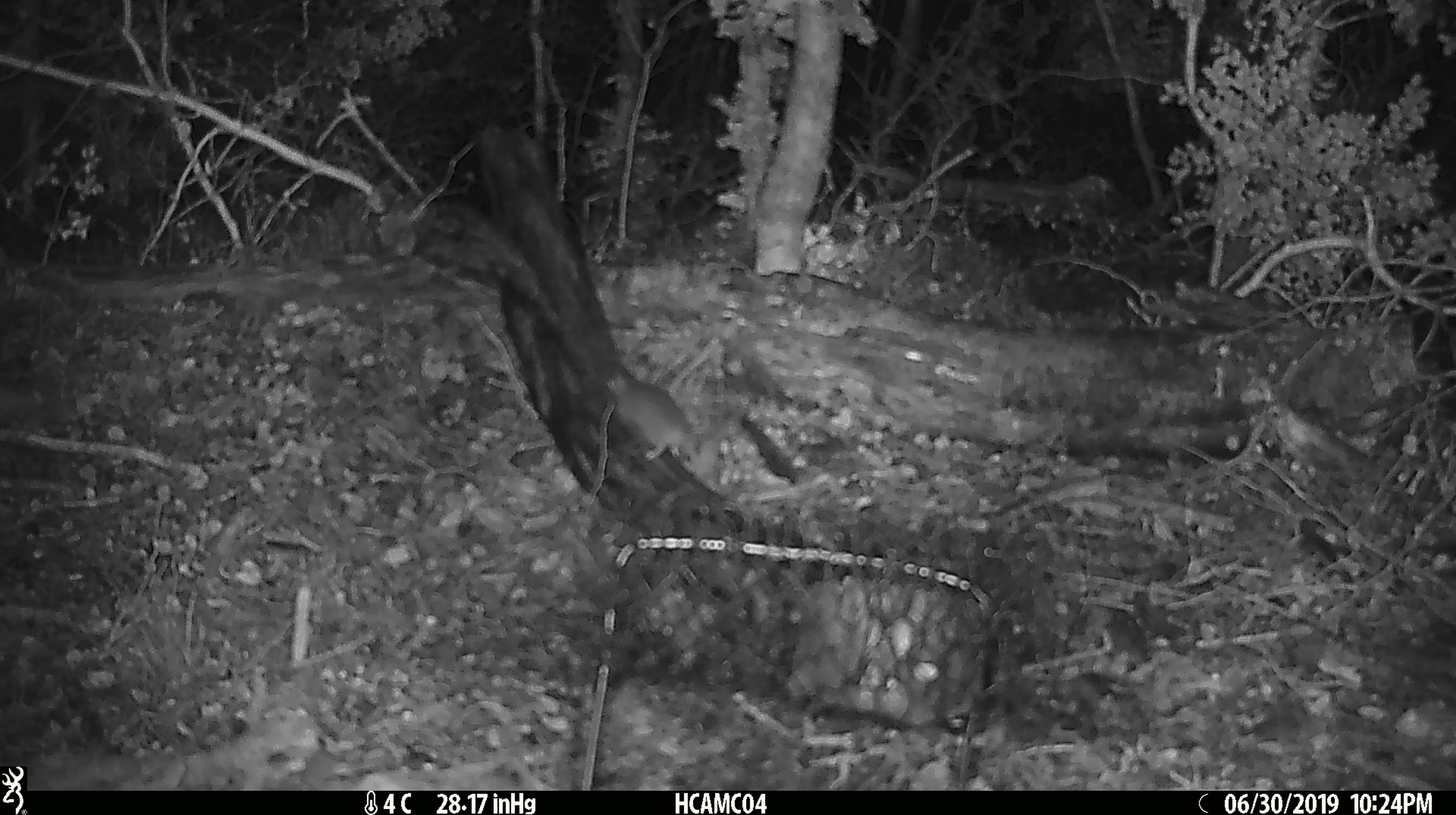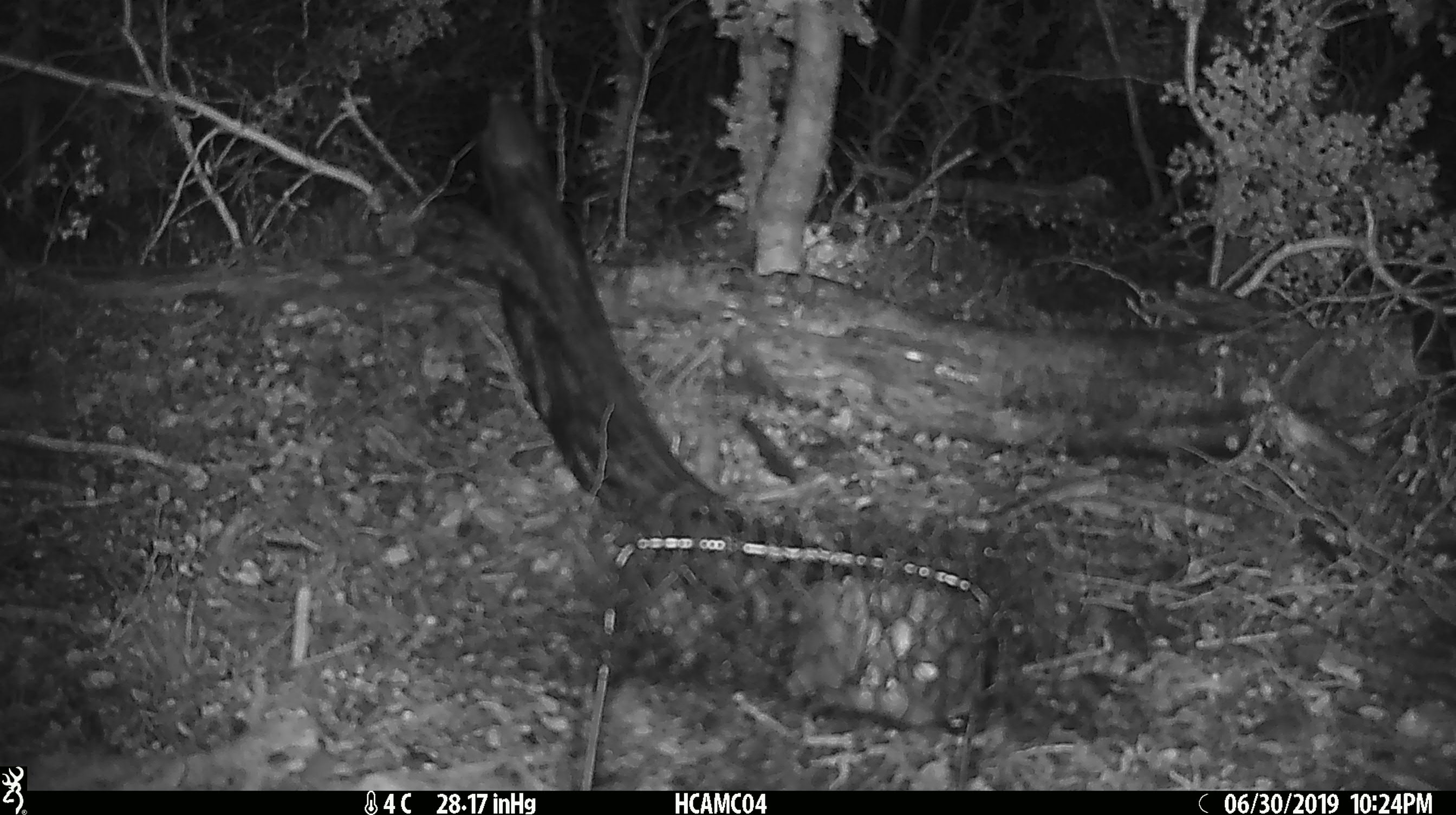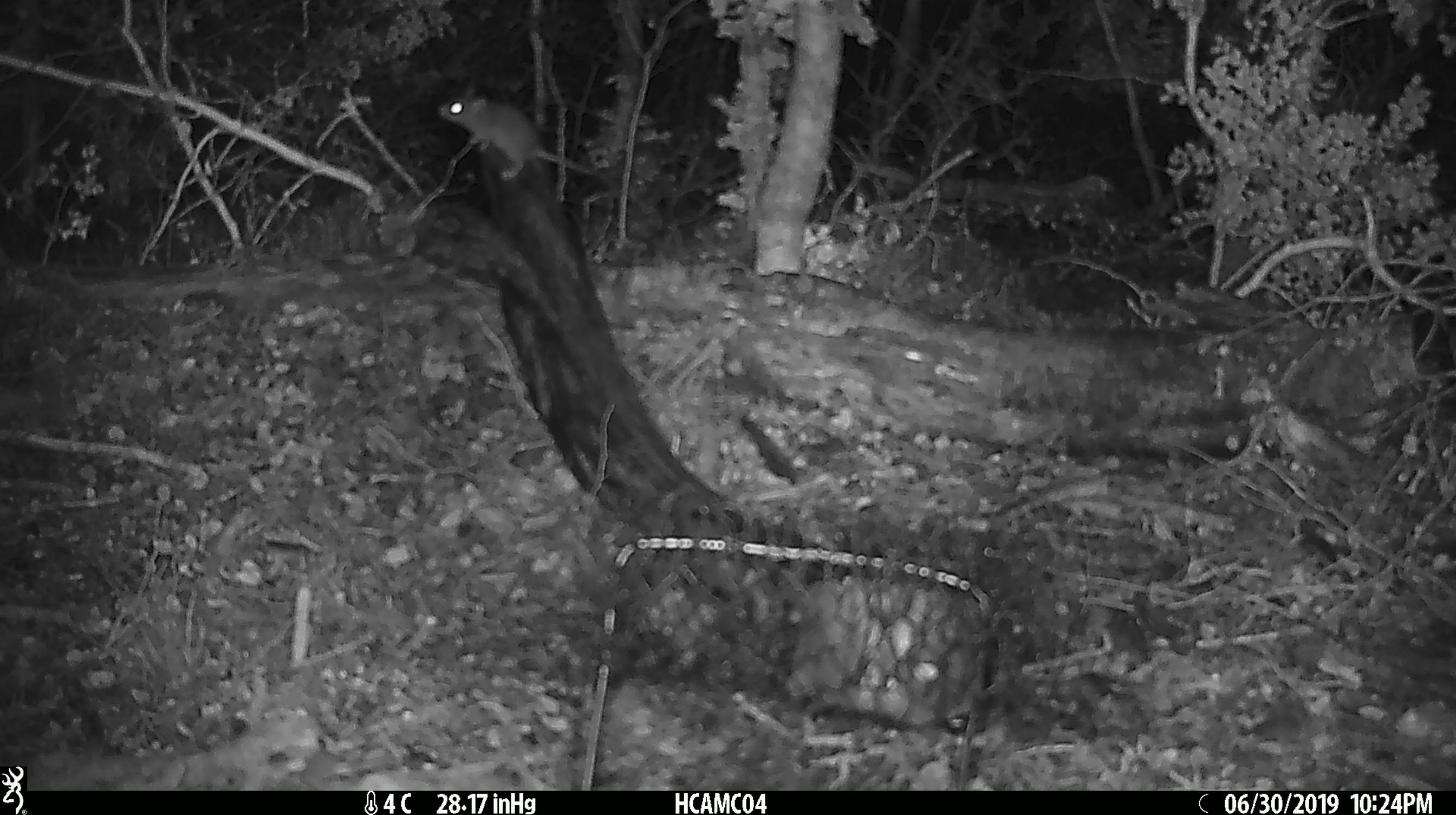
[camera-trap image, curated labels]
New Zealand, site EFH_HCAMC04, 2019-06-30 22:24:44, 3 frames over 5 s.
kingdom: Animalia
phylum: Chordata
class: Mammalia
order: Rodentia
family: Muridae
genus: Mus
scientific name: Mus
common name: mouse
Mouse (Mus).